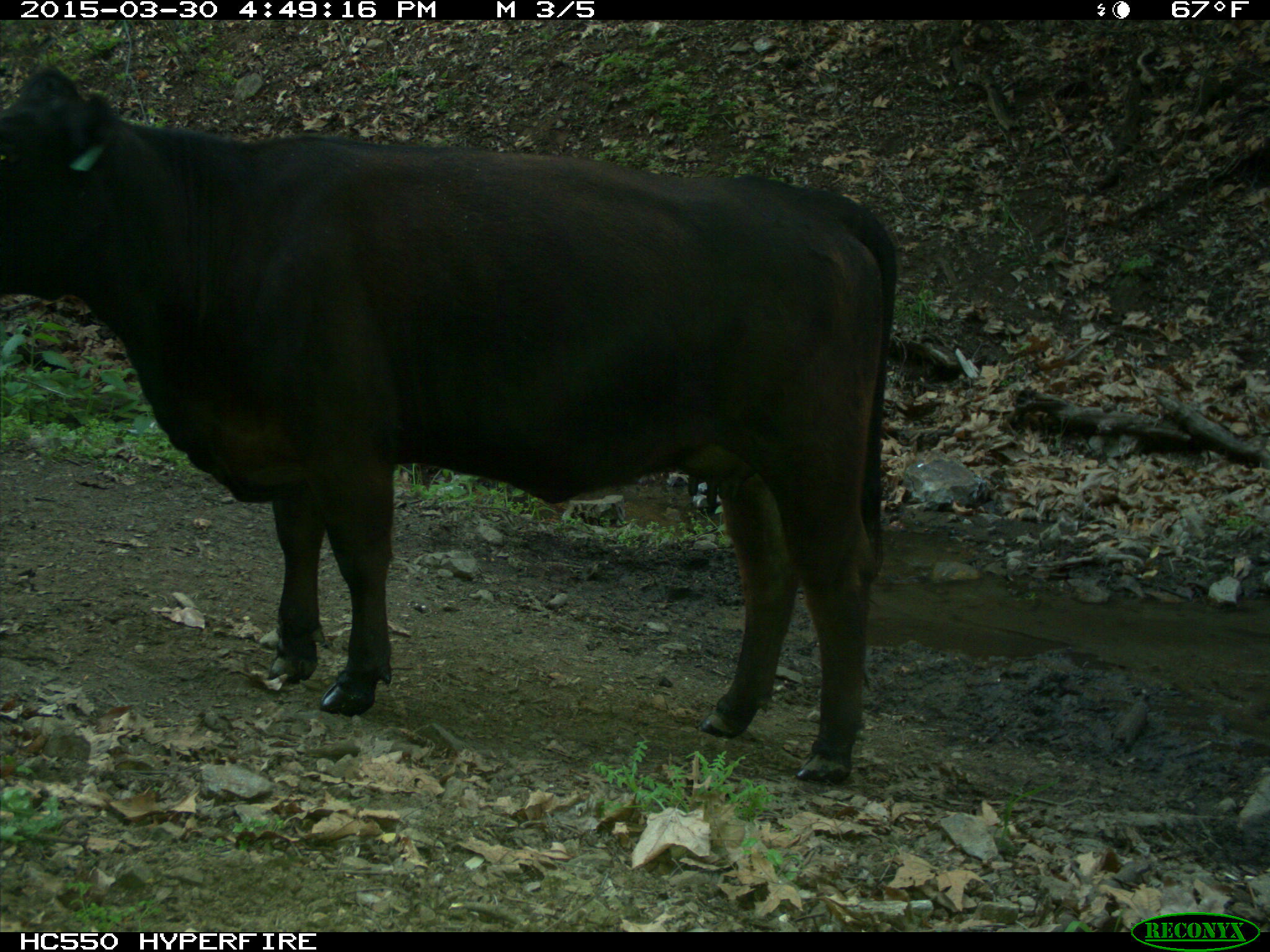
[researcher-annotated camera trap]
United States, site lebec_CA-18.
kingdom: Animalia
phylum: Chordata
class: Mammalia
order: Artiodactyla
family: Bovidae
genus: Bos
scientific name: Bos taurus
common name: domestic cow